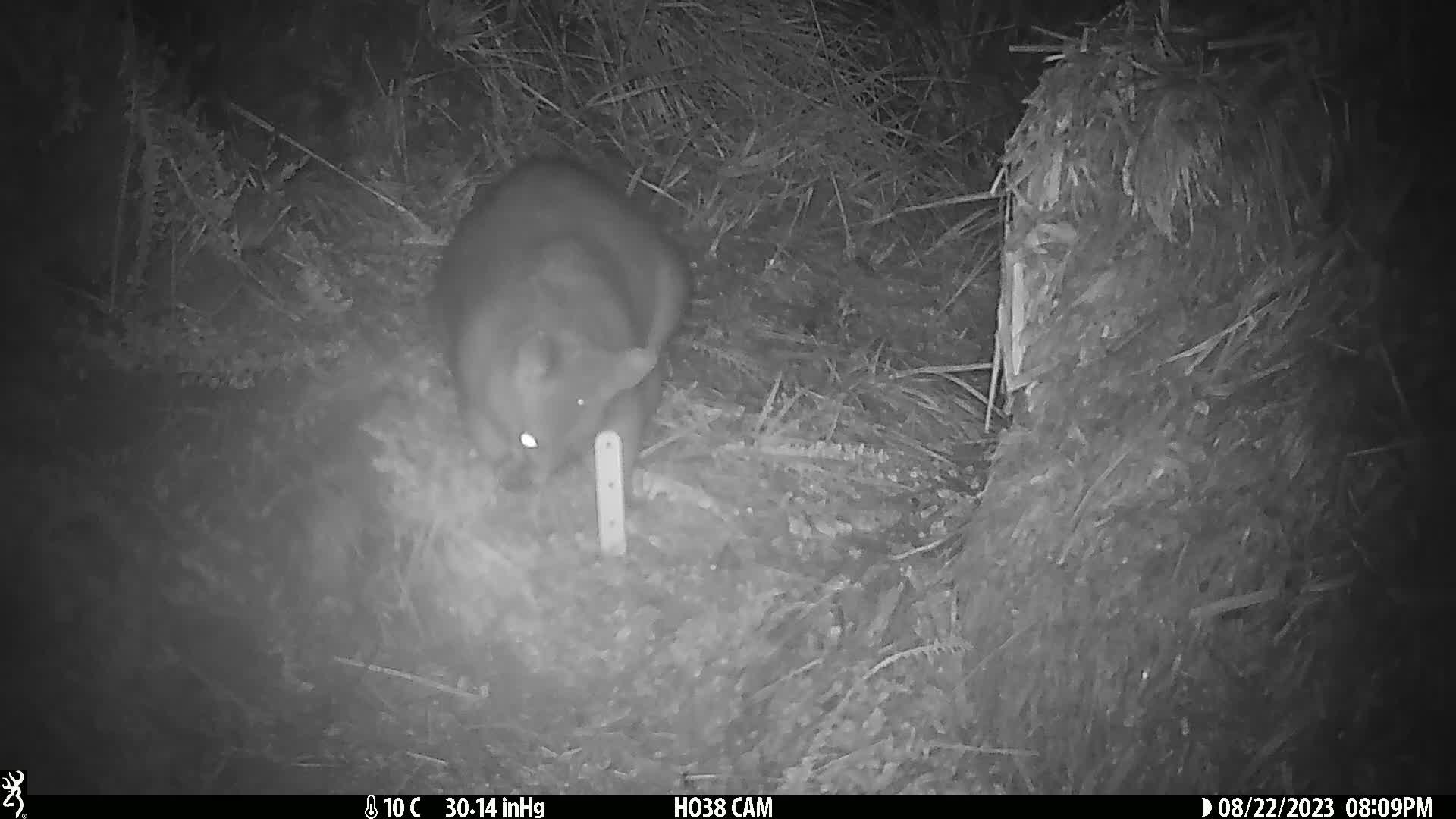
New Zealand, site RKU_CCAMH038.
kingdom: Animalia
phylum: Chordata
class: Mammalia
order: Diprotodontia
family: Phalangeridae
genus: Trichosurus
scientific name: Trichosurus vulpecula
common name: common brushtail possum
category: possum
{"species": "possum (common brushtail possum) (Trichosurus vulpecula)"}